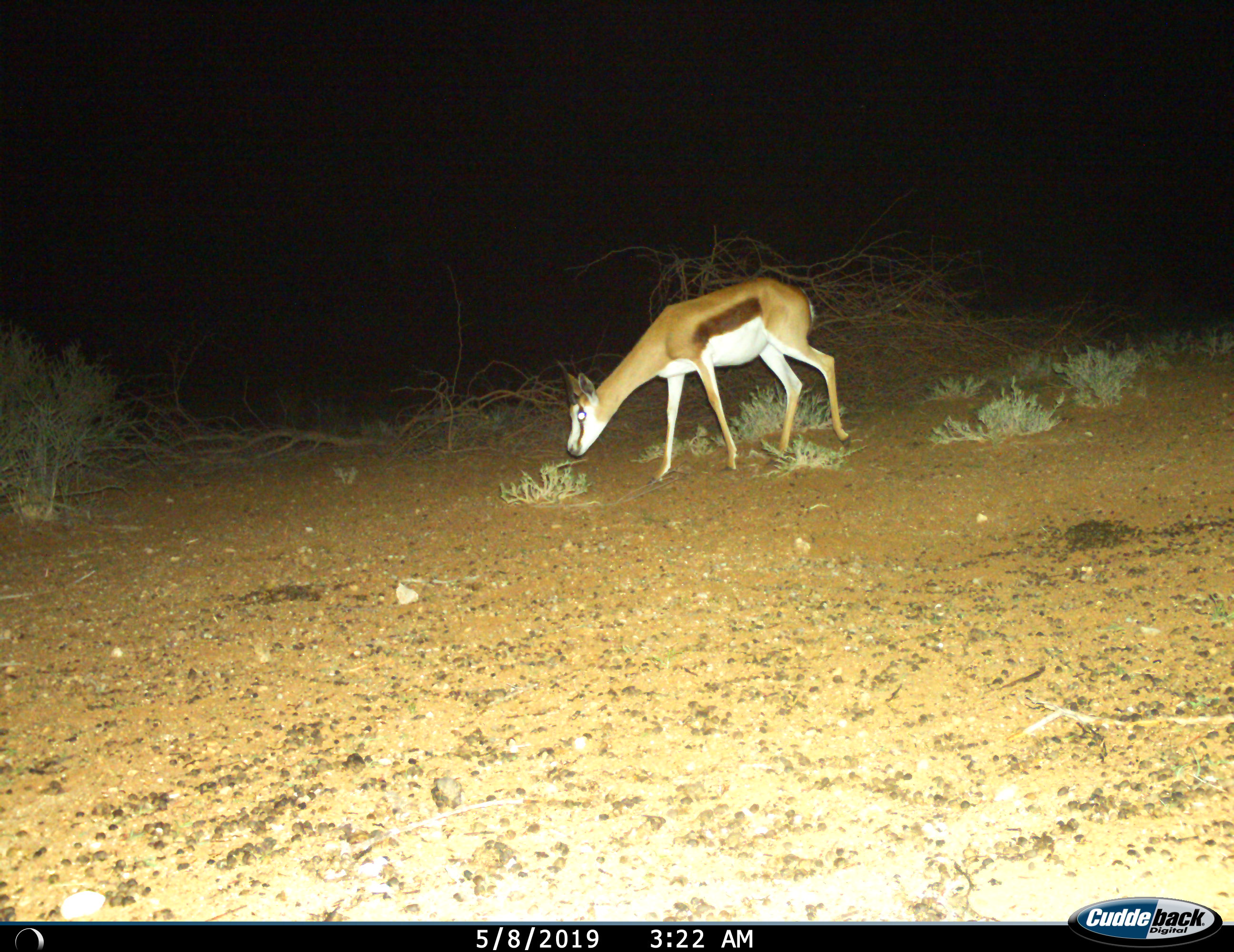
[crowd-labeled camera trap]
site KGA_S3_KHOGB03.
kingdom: Animalia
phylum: Chordata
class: Mammalia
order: Artiodactyla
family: Bovidae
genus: Antidorcas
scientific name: Antidorcas marsupialis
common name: springbok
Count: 1.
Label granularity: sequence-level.